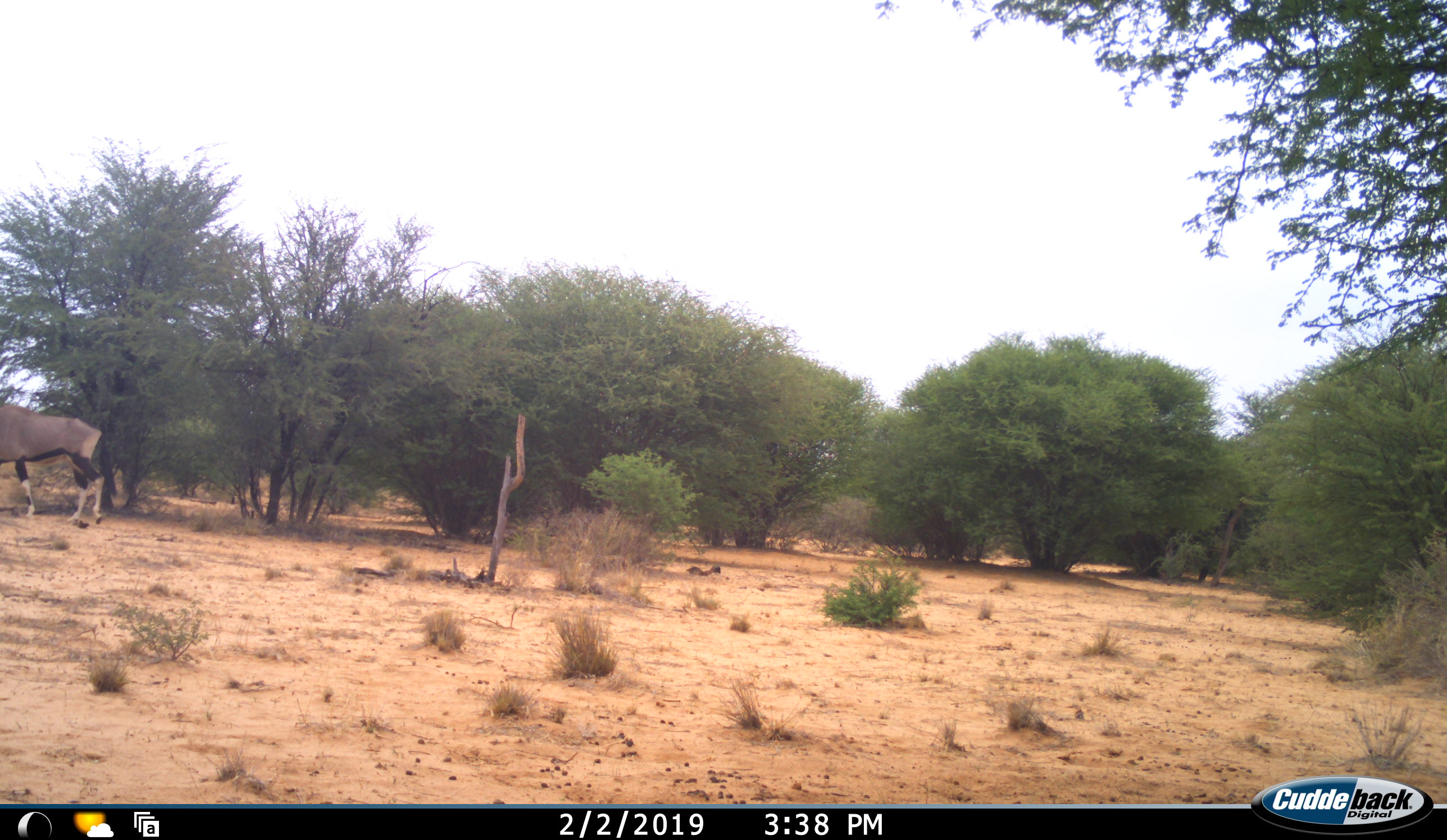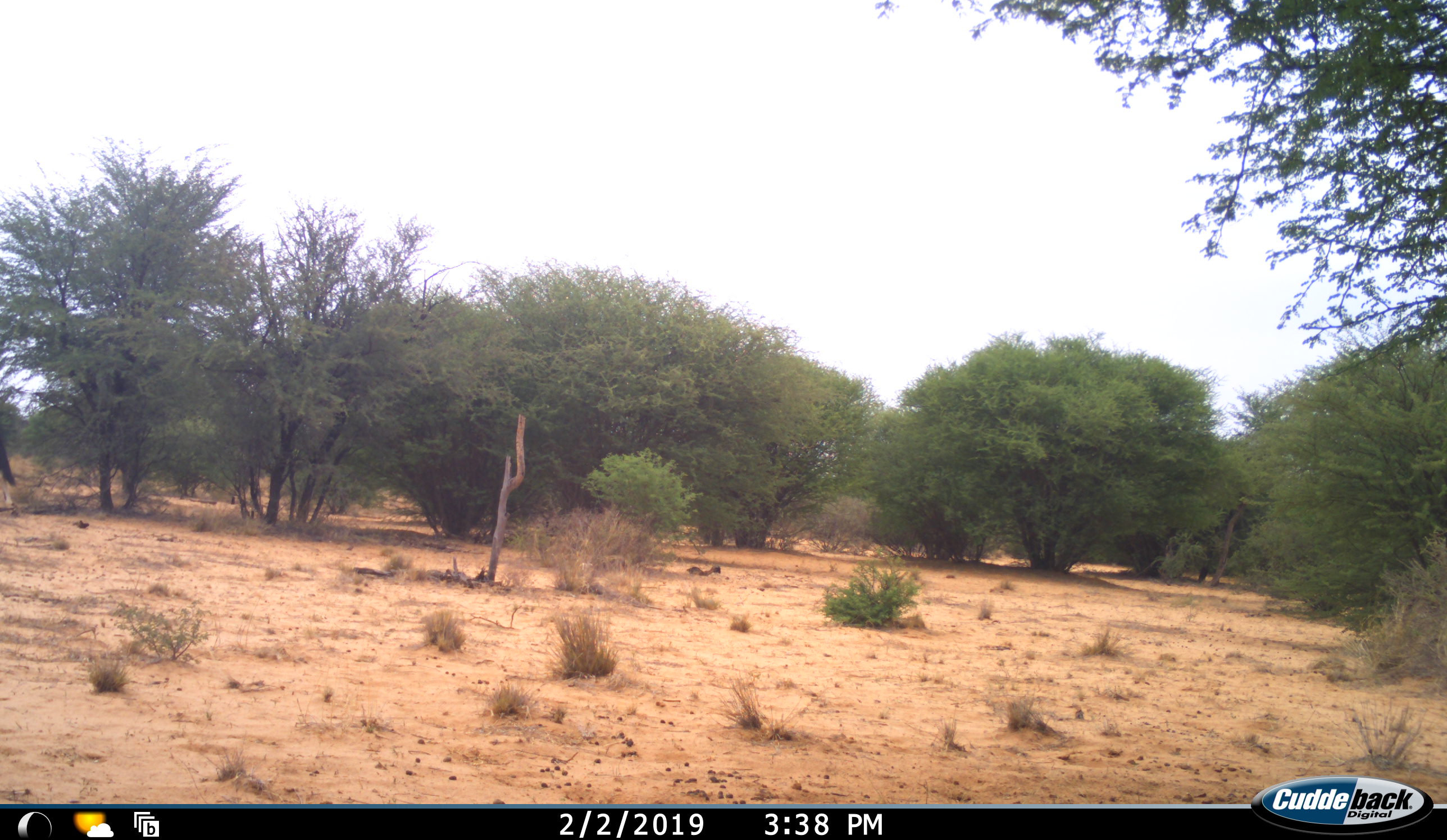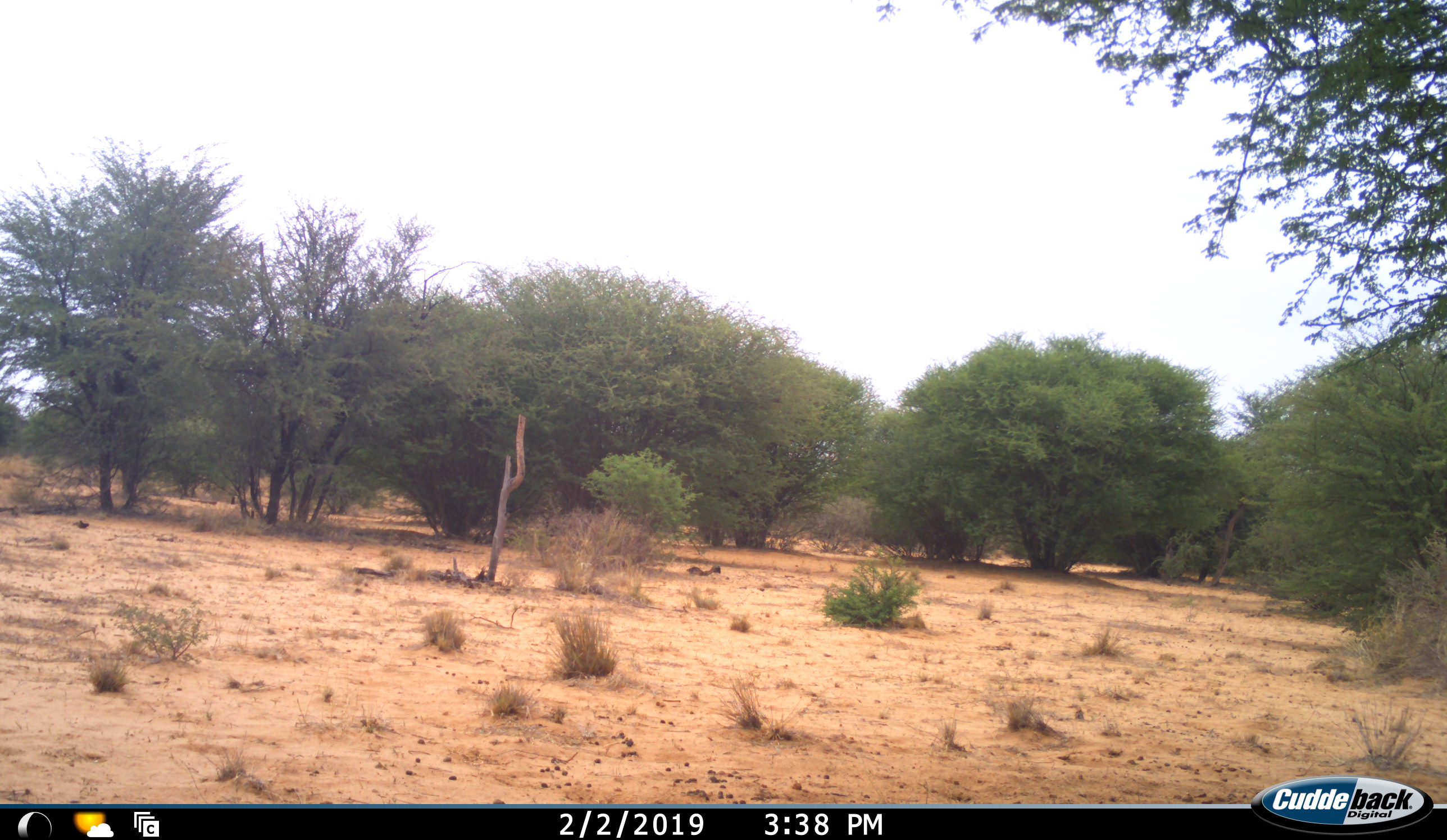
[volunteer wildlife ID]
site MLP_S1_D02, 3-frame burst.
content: unidentified animal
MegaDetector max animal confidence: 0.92